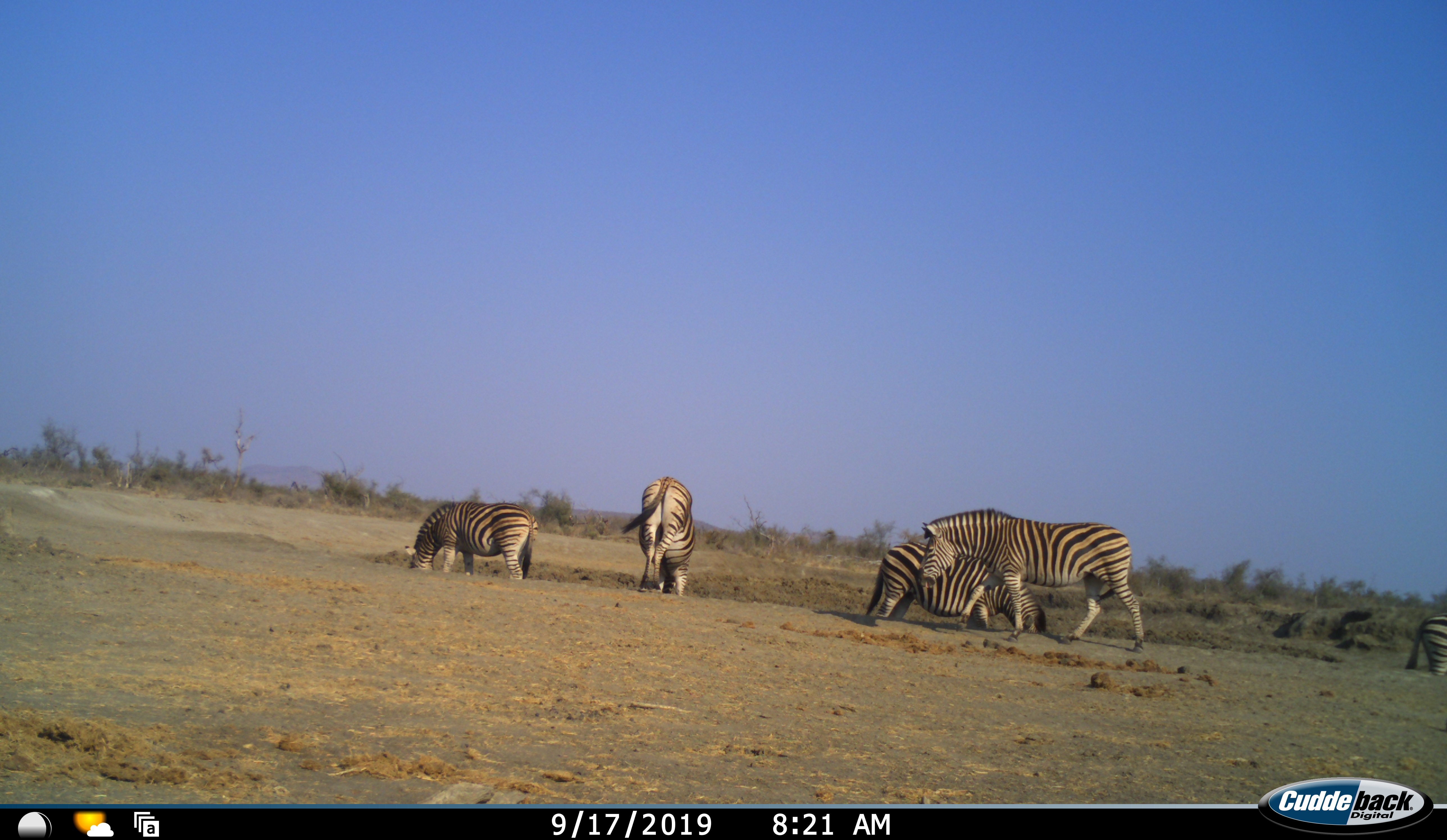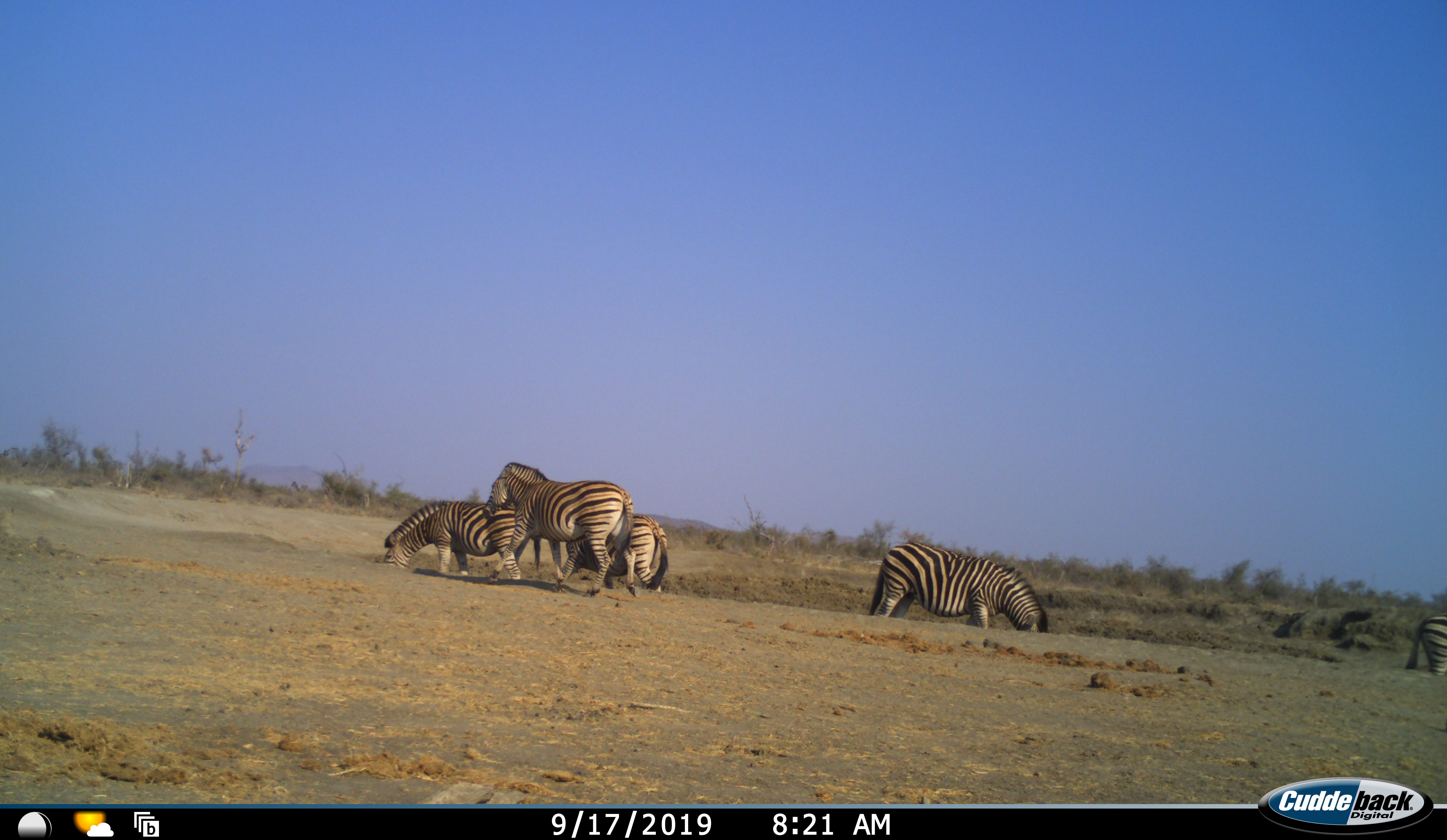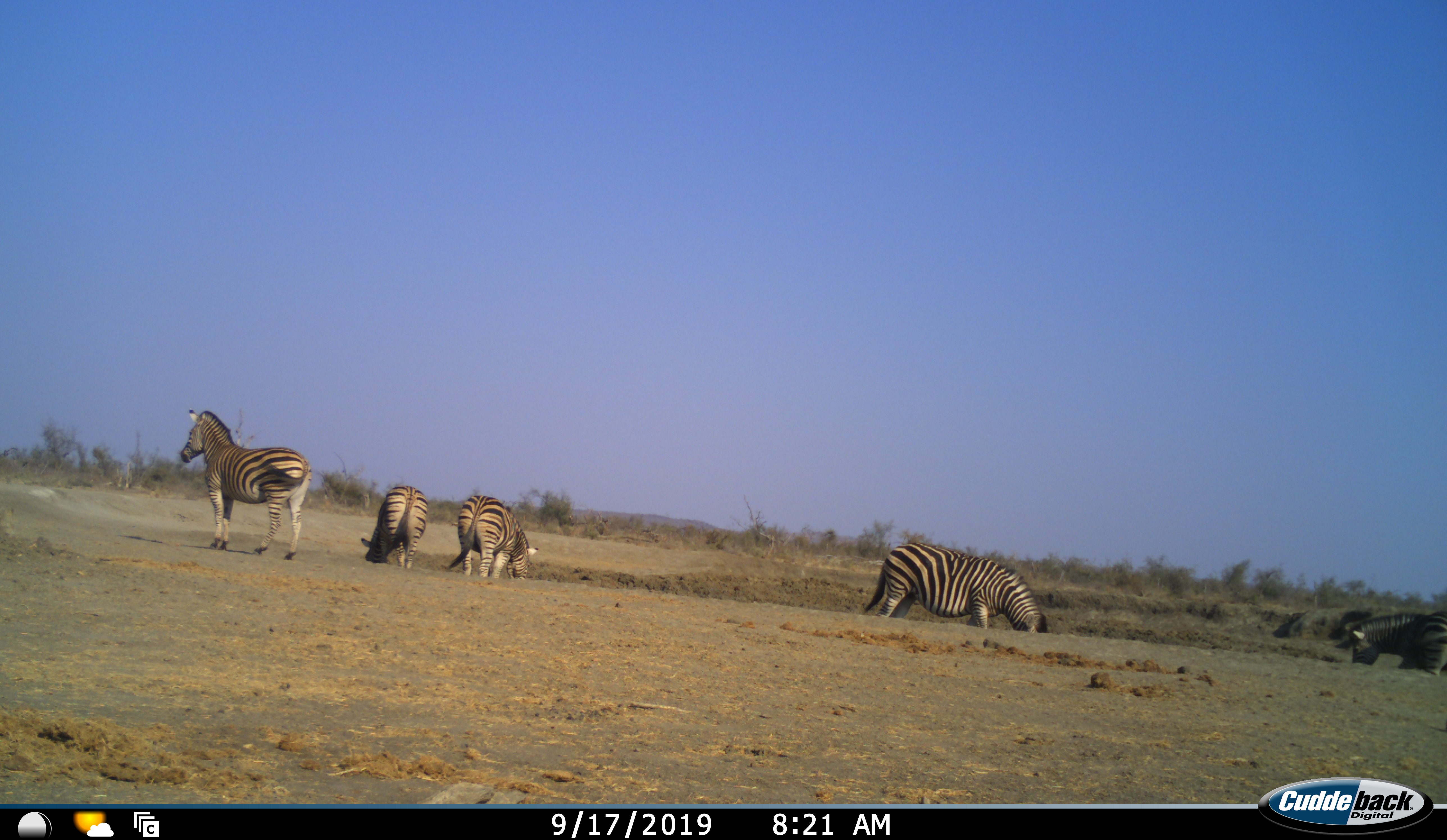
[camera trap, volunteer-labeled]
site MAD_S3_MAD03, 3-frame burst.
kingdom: Animalia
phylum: Chordata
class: Mammalia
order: Perissodactyla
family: Equidae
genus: Equus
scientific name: Equus quagga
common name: plains zebra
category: zebraplains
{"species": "zebraplains (plains zebra) (Equus quagga)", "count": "5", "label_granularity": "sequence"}